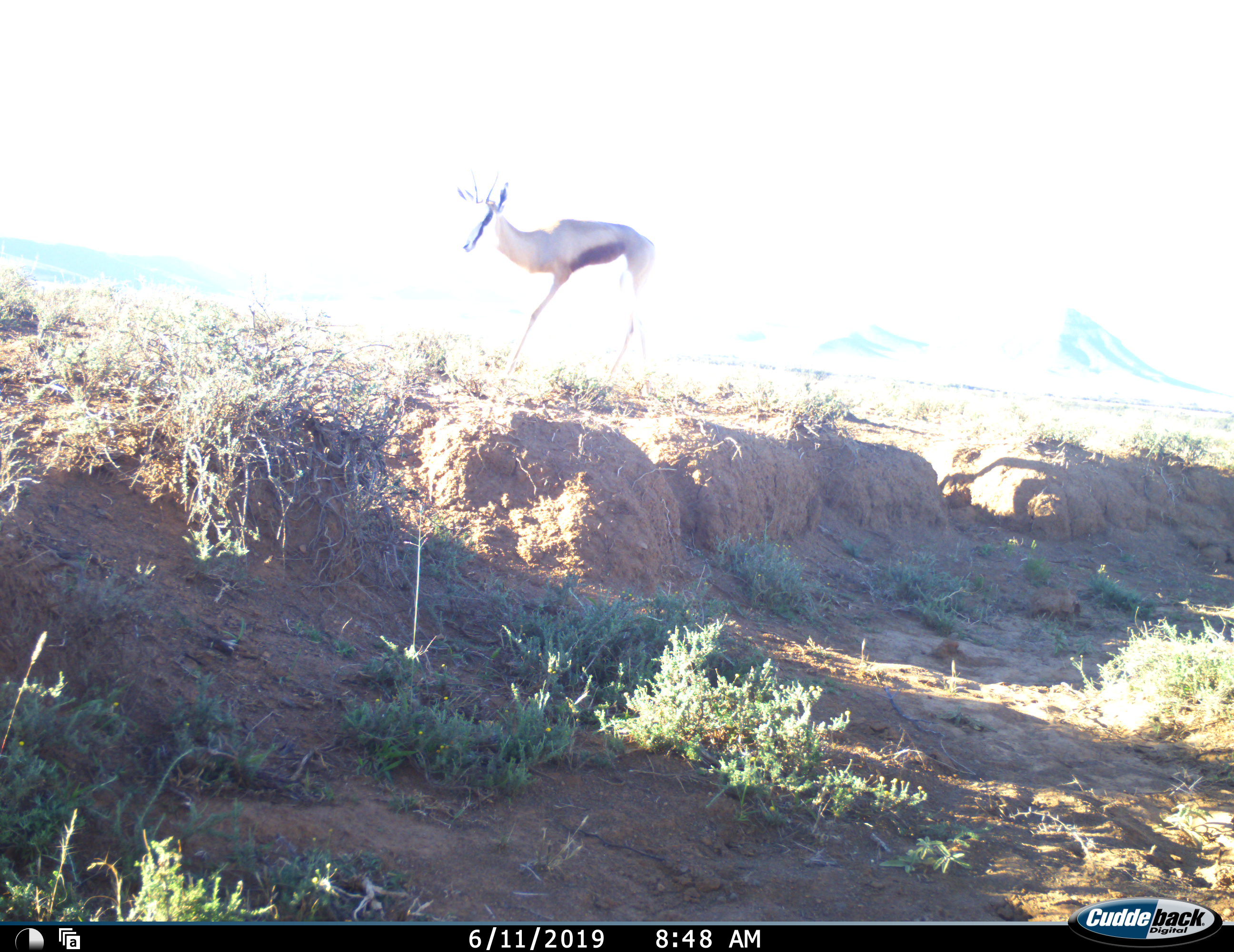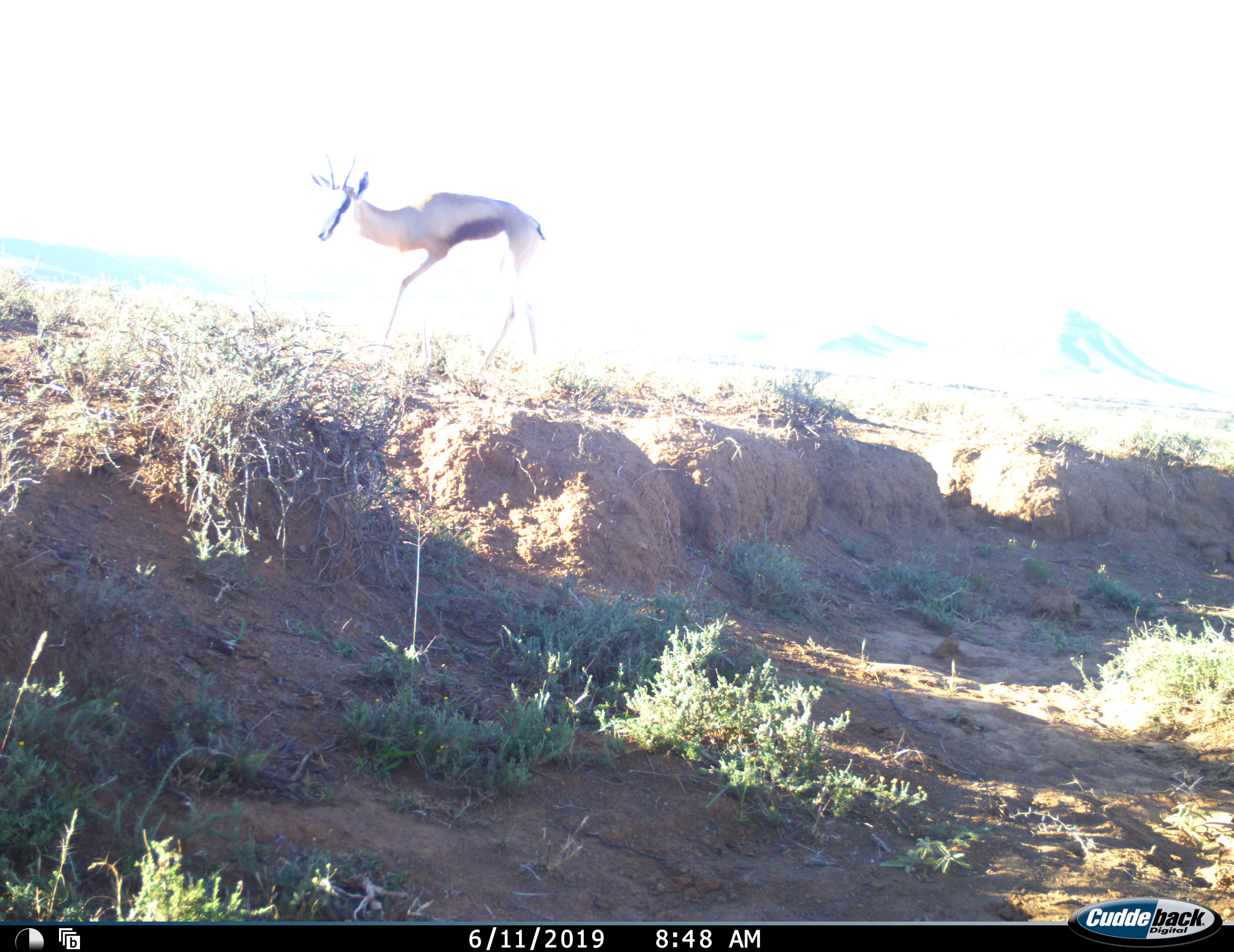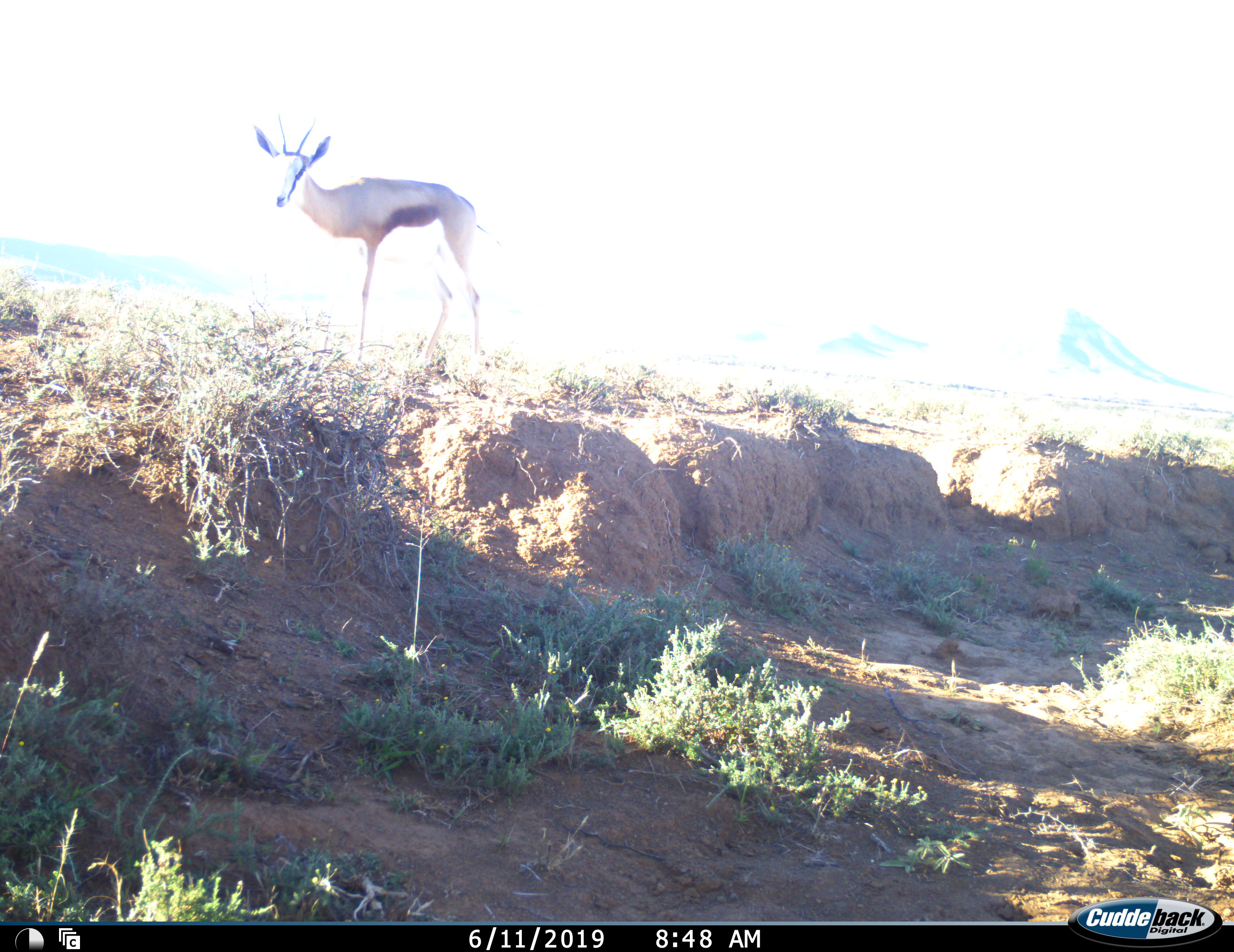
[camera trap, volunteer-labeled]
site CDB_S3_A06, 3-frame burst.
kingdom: Animalia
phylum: Chordata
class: Mammalia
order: Artiodactyla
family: Bovidae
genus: Antidorcas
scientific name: Antidorcas marsupialis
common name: springbok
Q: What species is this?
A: Springbok (Antidorcas marsupialis).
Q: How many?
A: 1.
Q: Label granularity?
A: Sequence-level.